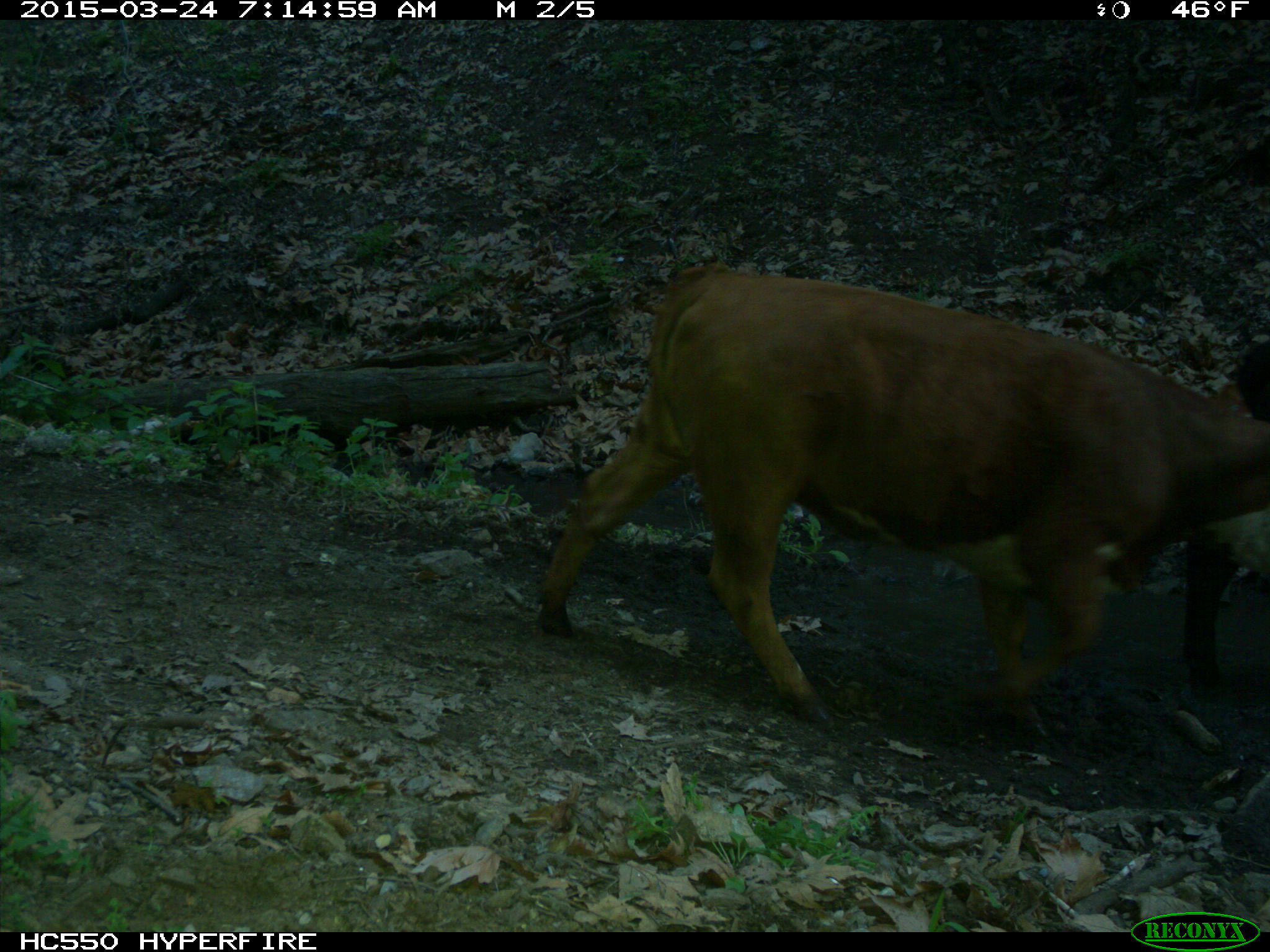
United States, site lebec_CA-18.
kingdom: Animalia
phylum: Chordata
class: Mammalia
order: Artiodactyla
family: Bovidae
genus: Bos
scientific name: Bos taurus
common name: domestic cow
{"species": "Bos taurus (domestic cow)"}